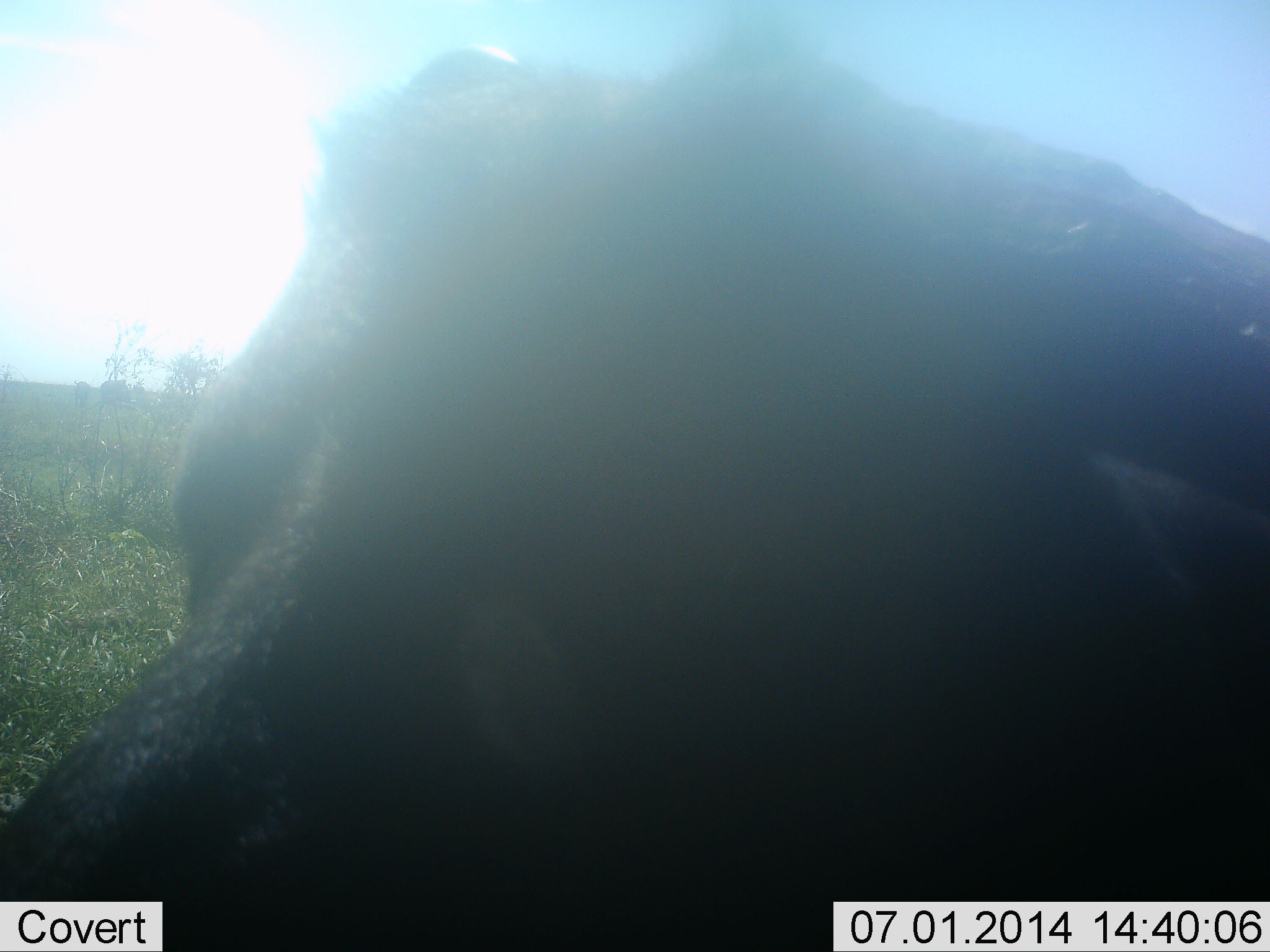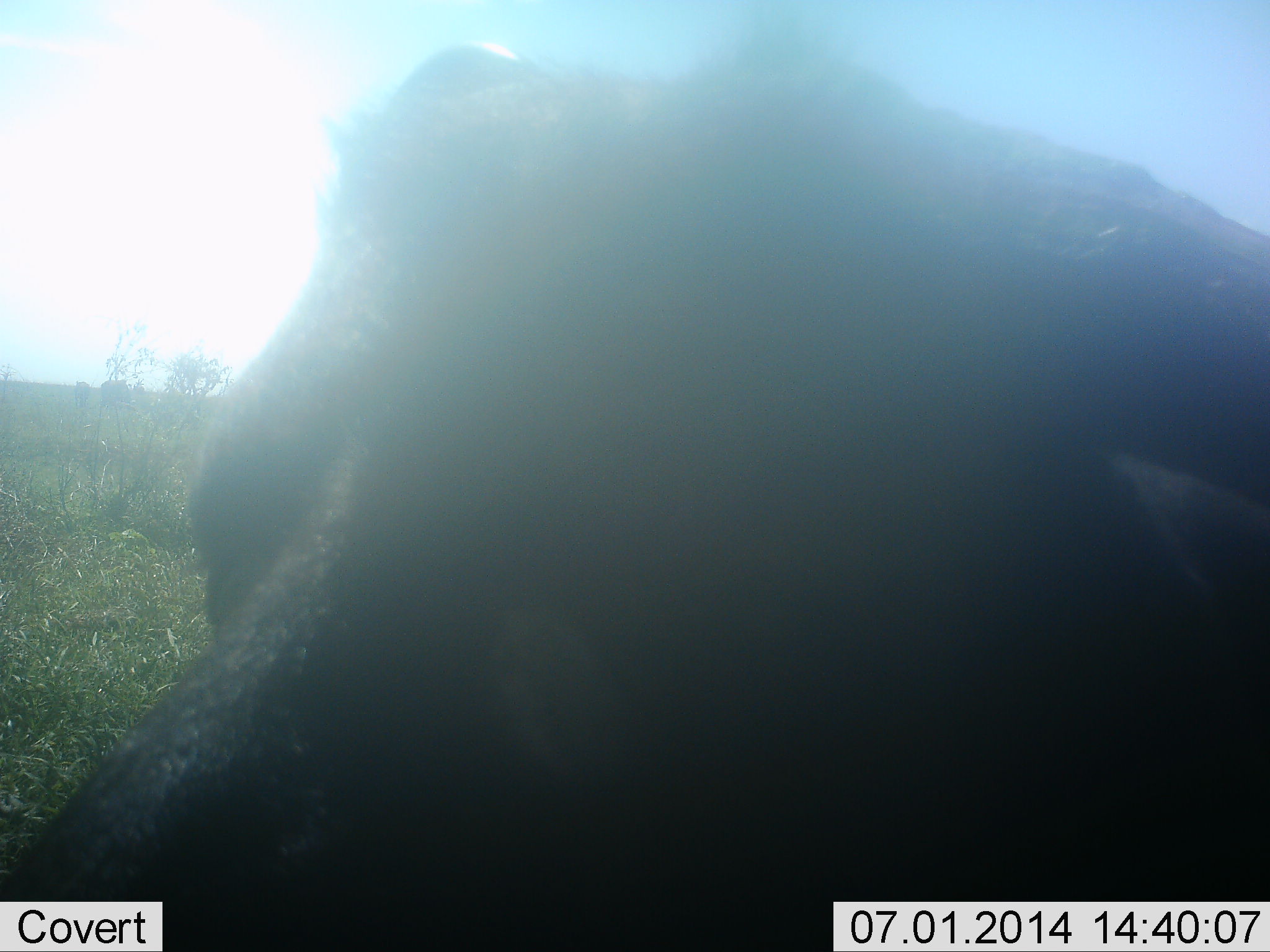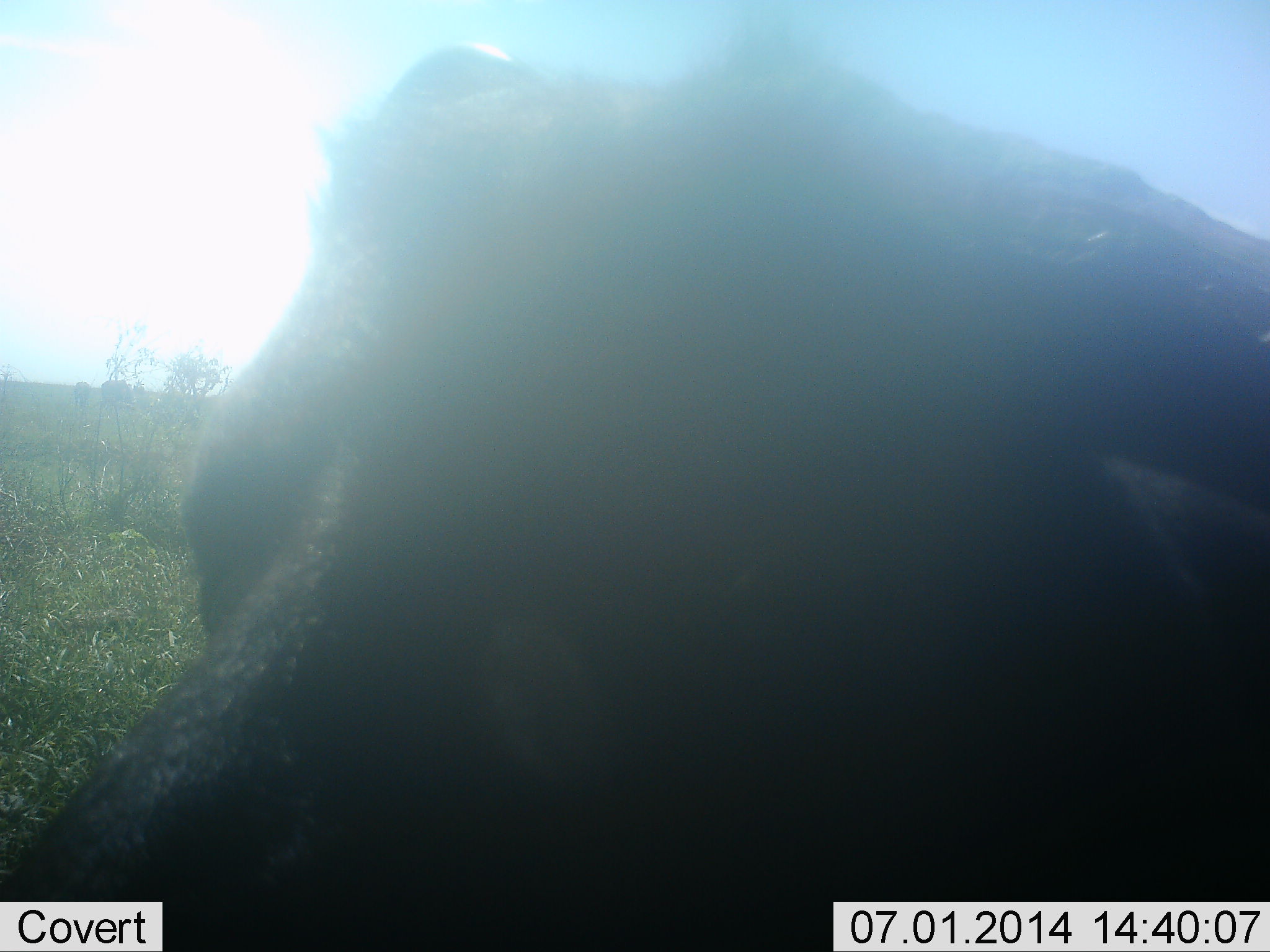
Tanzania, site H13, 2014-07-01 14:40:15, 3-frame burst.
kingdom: Animalia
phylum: Chordata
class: Mammalia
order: Artiodactyla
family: Bovidae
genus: Connochaetes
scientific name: Connochaetes taurinus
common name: blue wildebeest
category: wildebeest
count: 1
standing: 67%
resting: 17%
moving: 0%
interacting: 17%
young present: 0%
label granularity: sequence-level